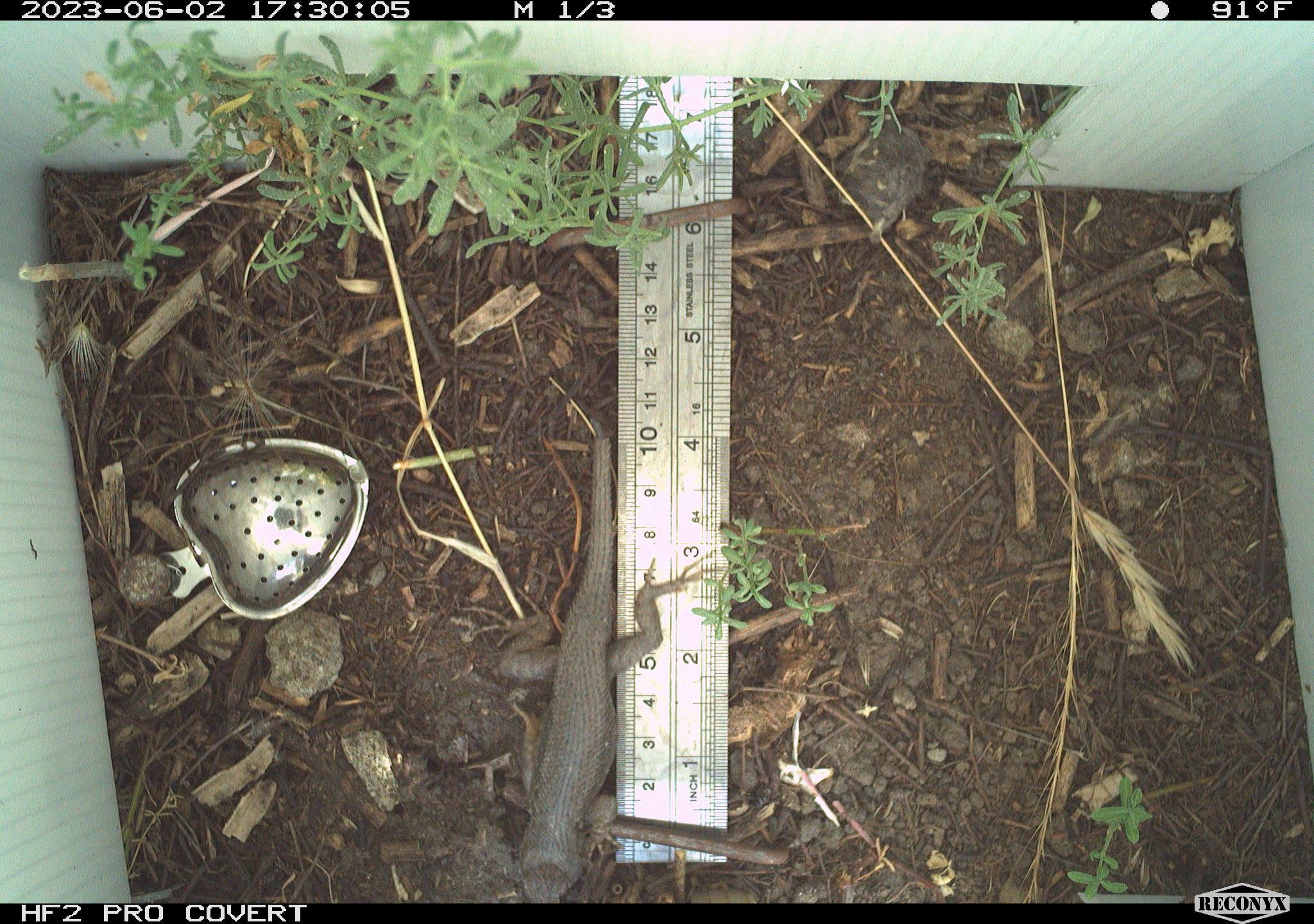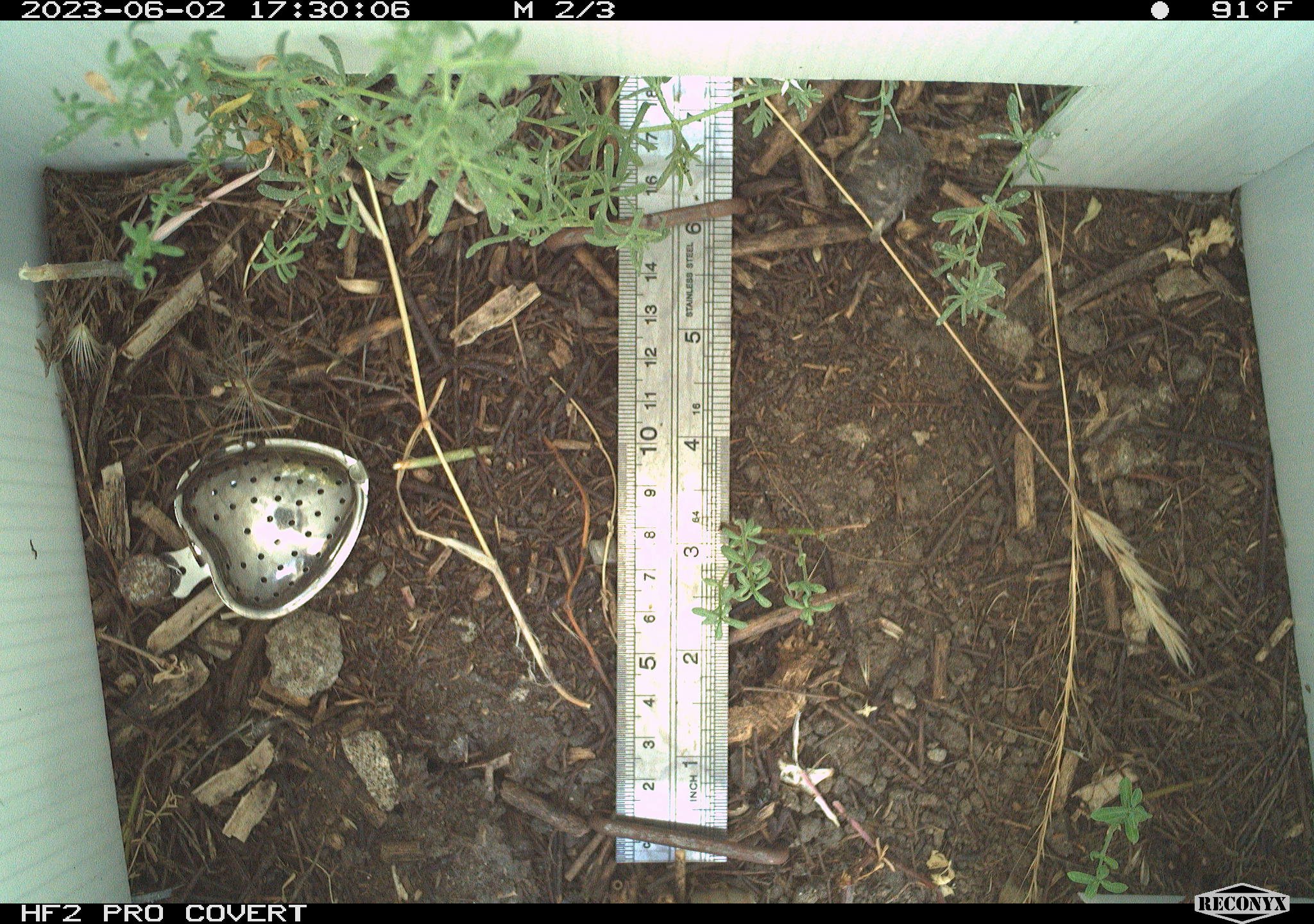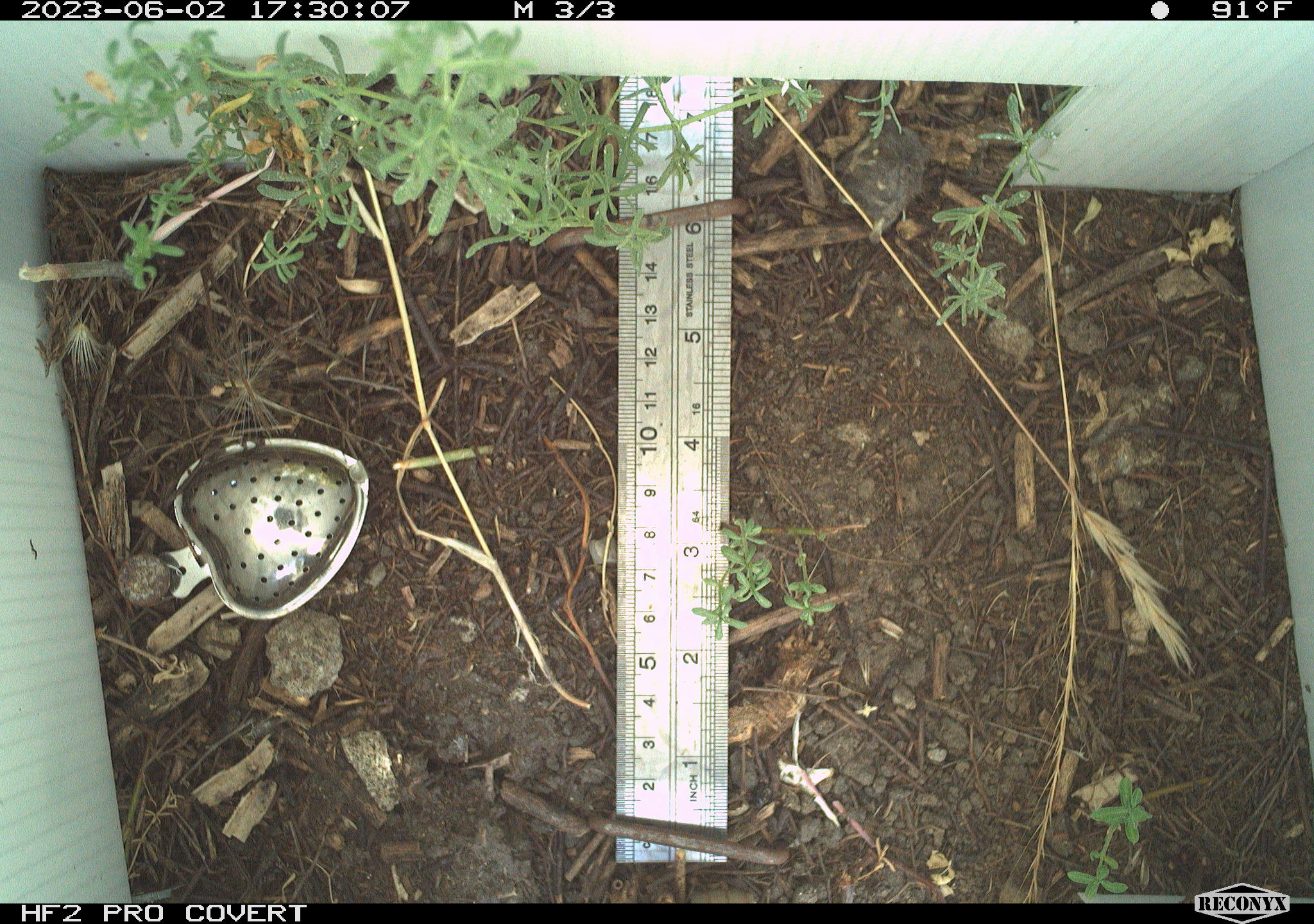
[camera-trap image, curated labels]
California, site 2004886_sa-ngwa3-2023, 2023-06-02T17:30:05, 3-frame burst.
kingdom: Animalia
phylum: Chordata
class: Reptilia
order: Squamata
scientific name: Squamata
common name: lizards and snakes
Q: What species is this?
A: Lizards and snakes (Squamata).